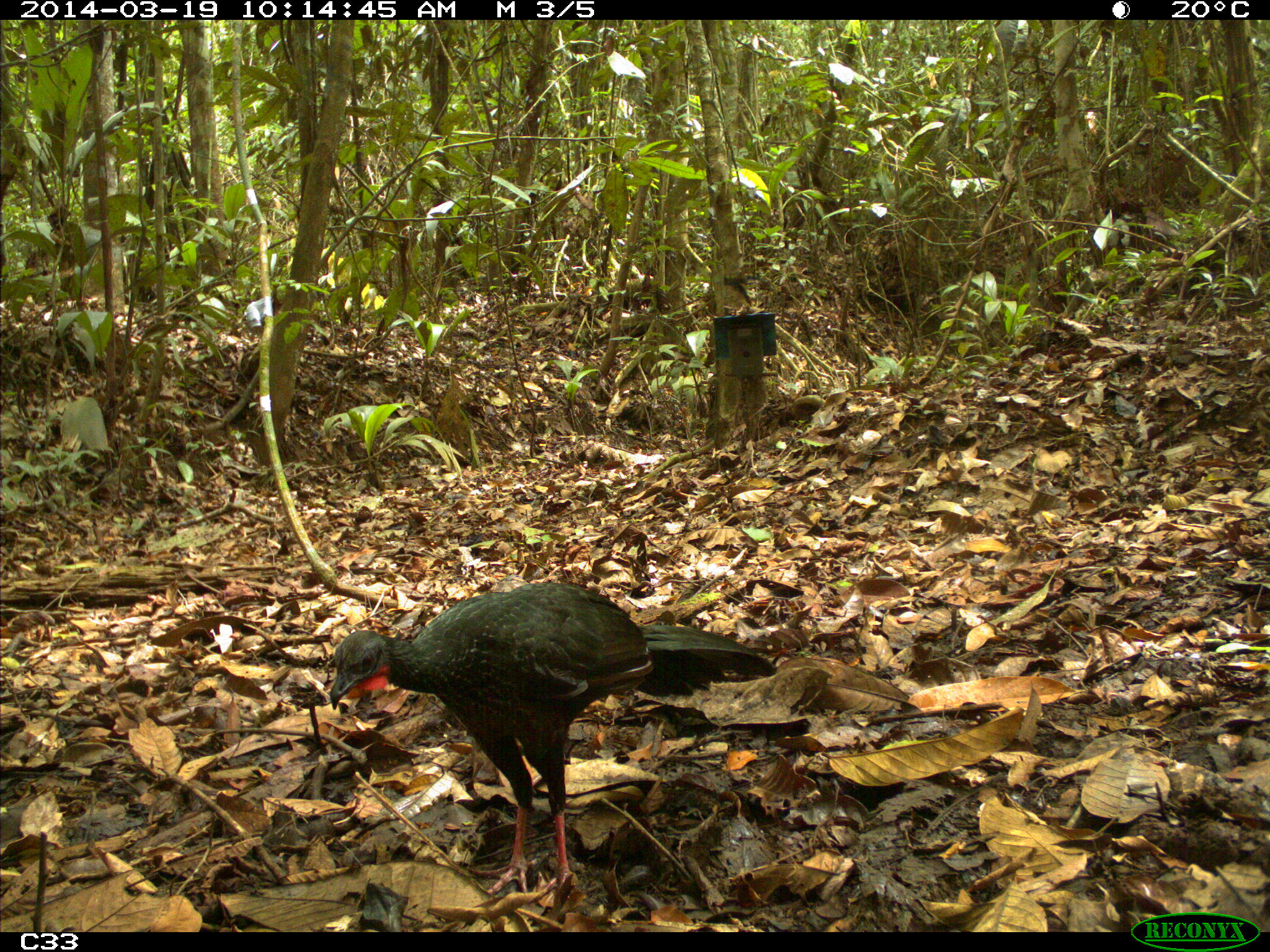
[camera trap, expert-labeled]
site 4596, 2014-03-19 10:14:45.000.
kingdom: Animalia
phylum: Chordata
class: Aves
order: Galliformes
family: Cracidae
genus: Penelope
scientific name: Penelope jacquacu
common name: spix's guan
Penelope jacquacu (spix's guan), count 2, age adult, sex female.